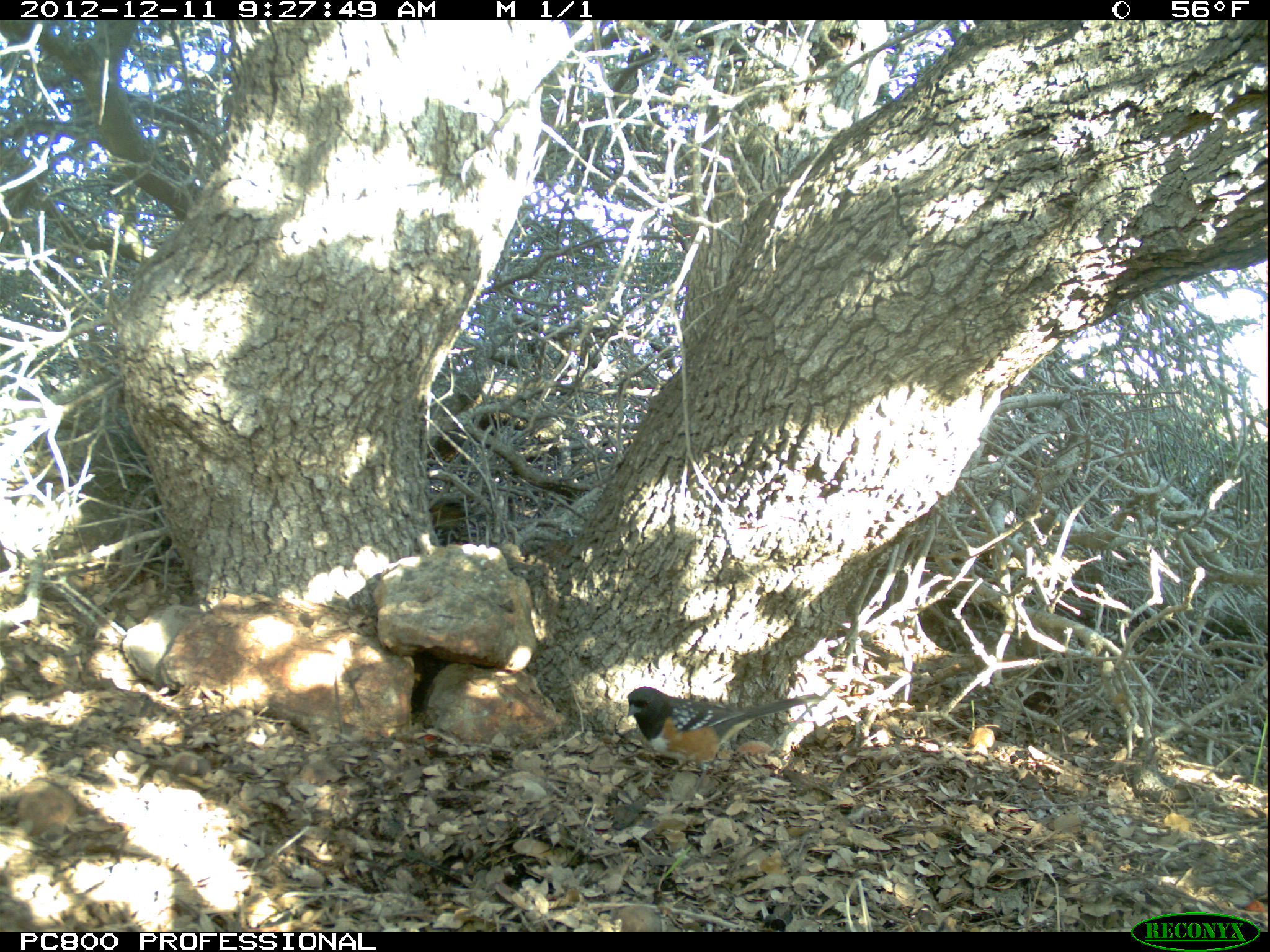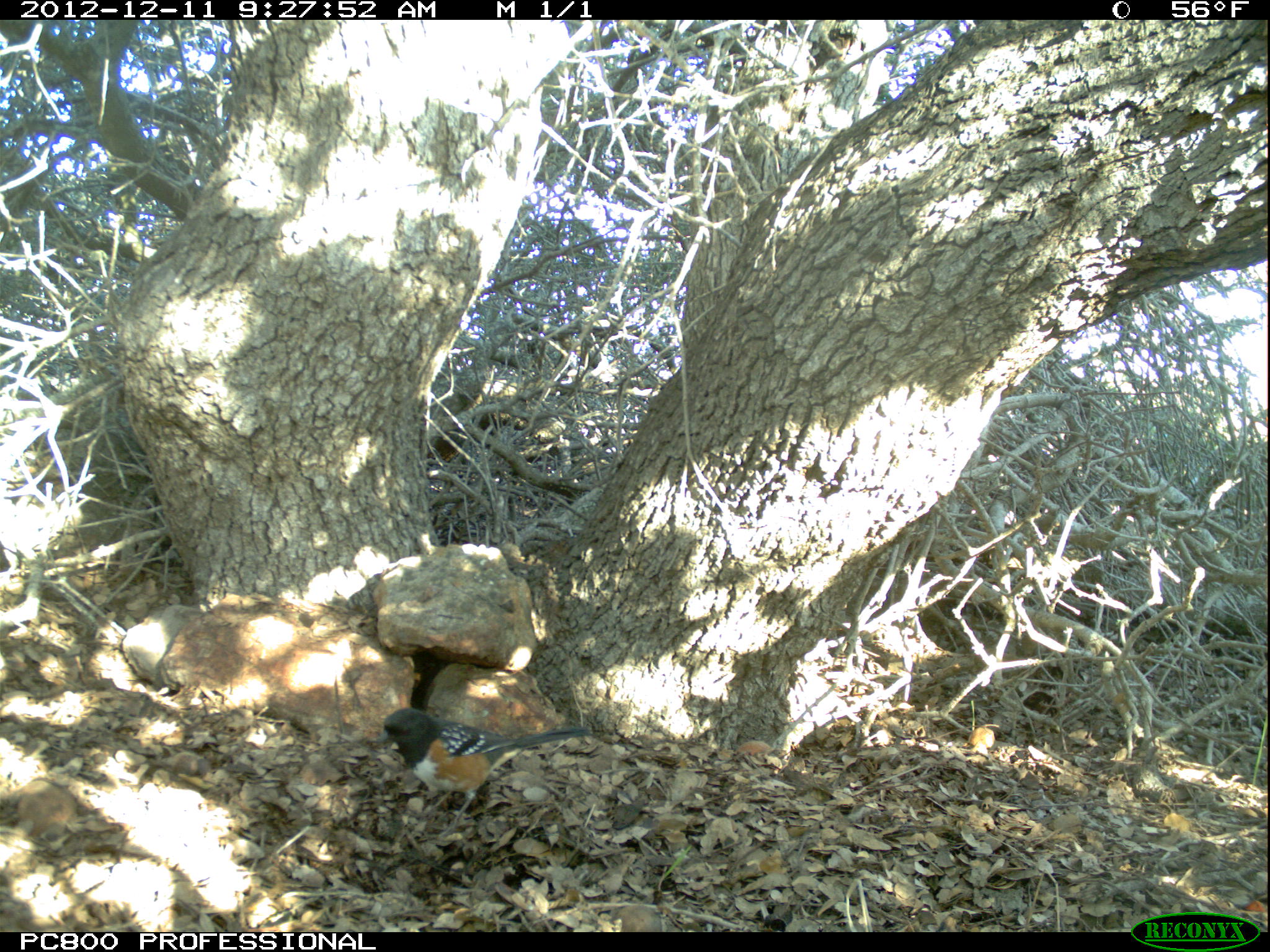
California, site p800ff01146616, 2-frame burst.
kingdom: Animalia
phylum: Chordata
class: Aves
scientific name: Aves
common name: bird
Bird (Aves).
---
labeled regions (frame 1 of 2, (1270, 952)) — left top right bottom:
bird: 625 685 823 810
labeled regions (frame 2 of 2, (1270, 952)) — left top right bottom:
bird: 374 705 593 837